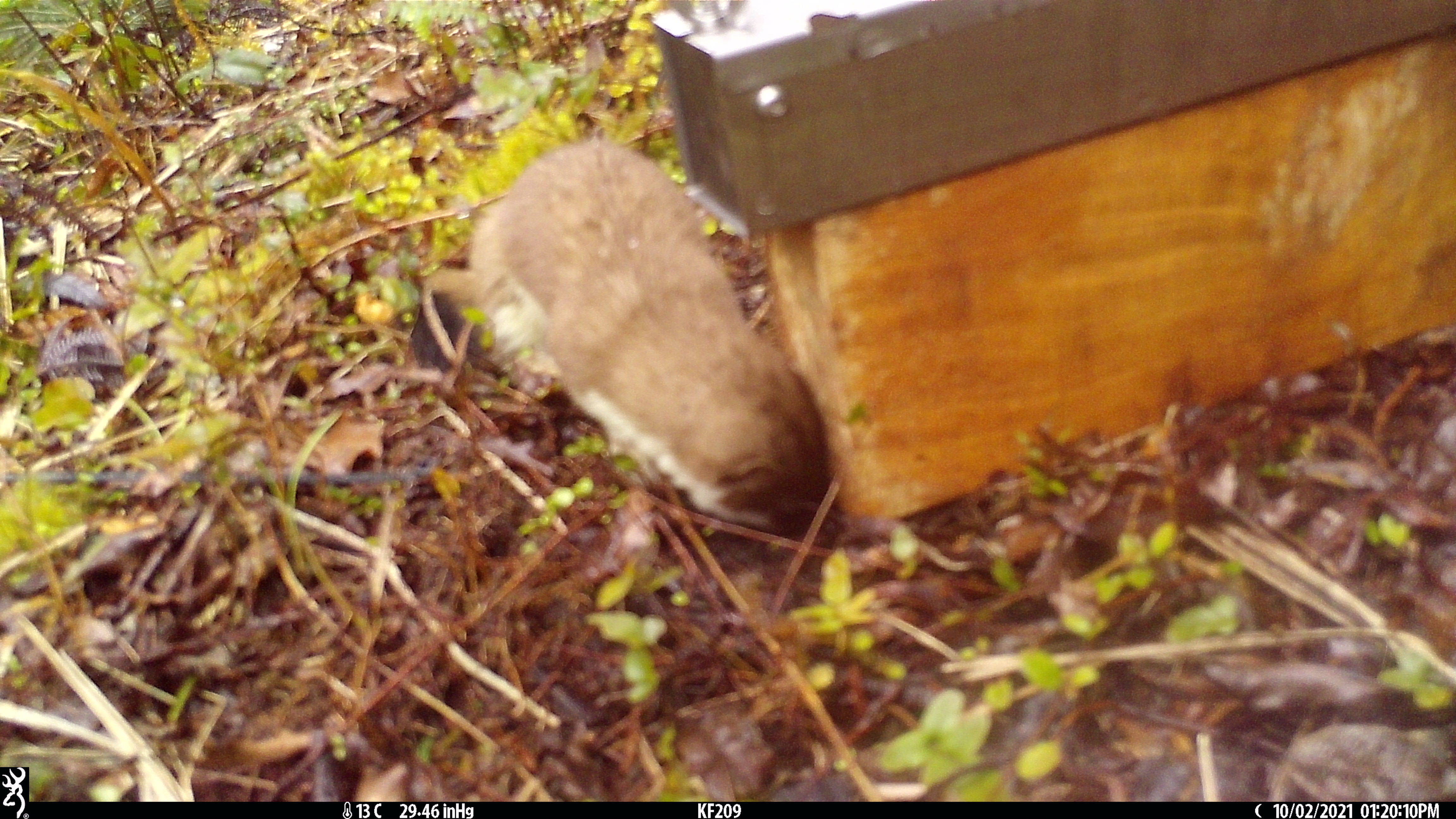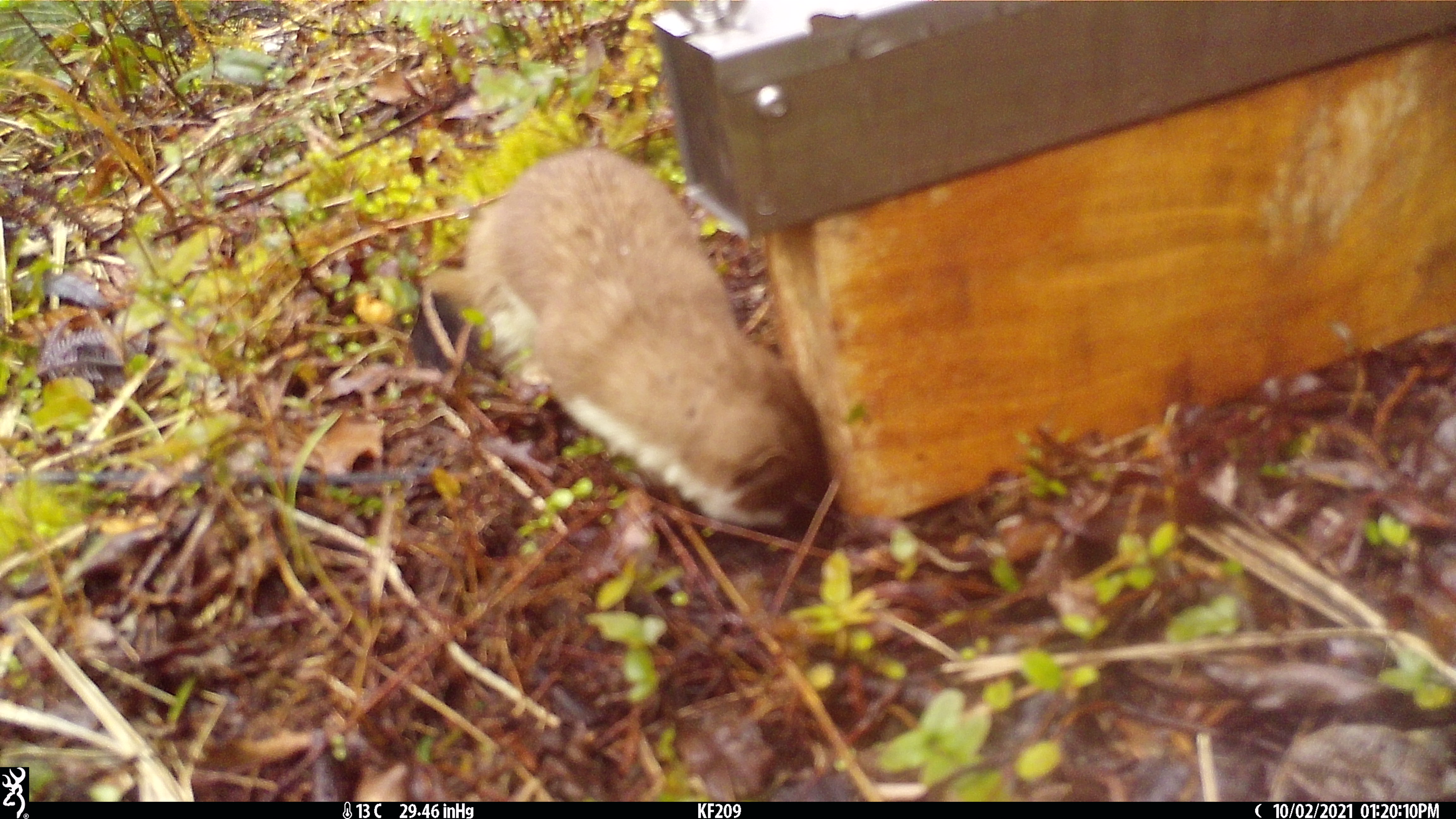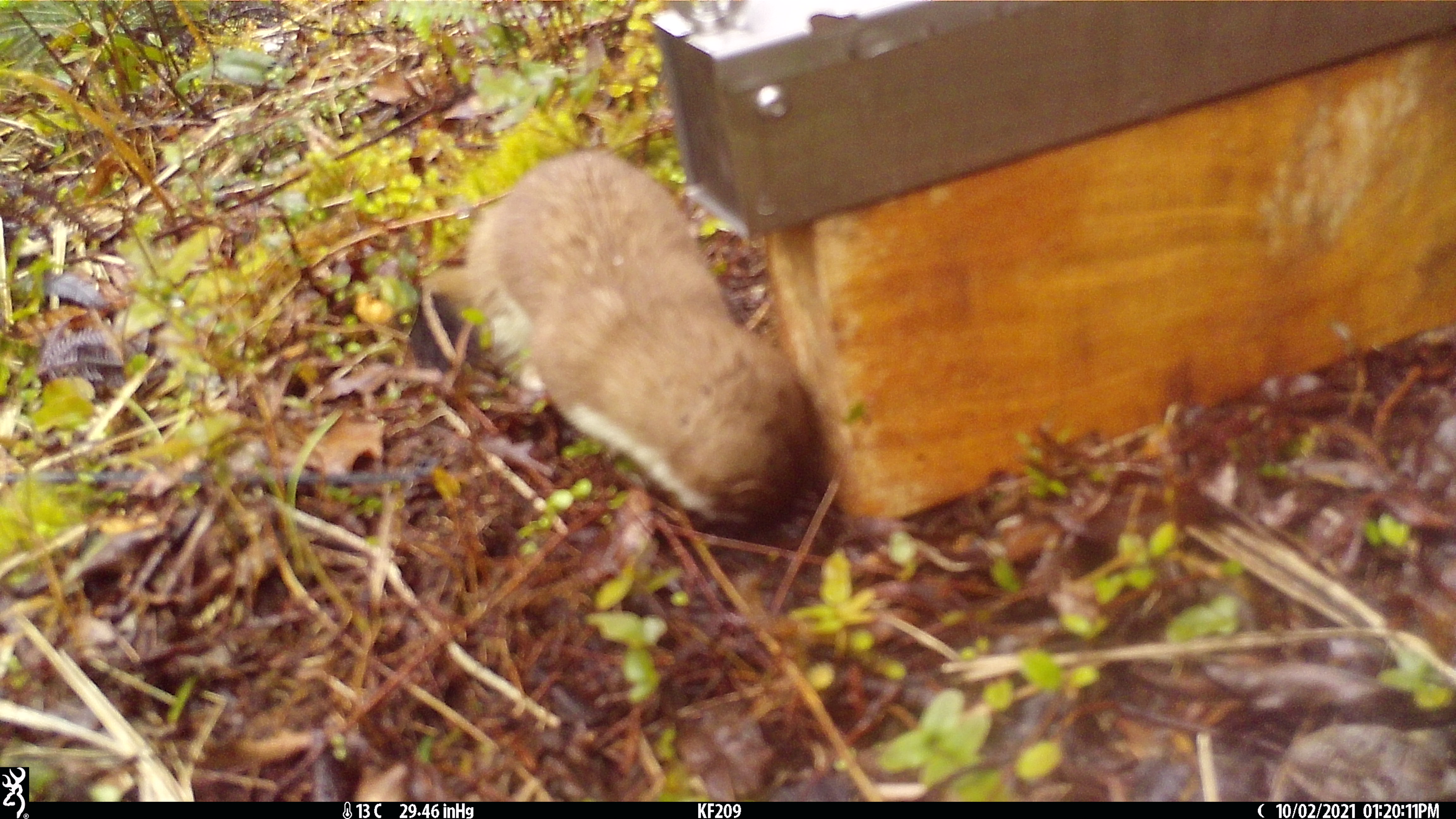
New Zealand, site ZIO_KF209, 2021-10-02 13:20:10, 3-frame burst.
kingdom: Animalia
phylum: Chordata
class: Mammalia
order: Carnivora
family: Mustelidae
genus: Mustela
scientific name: Mustela erminea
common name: stoat